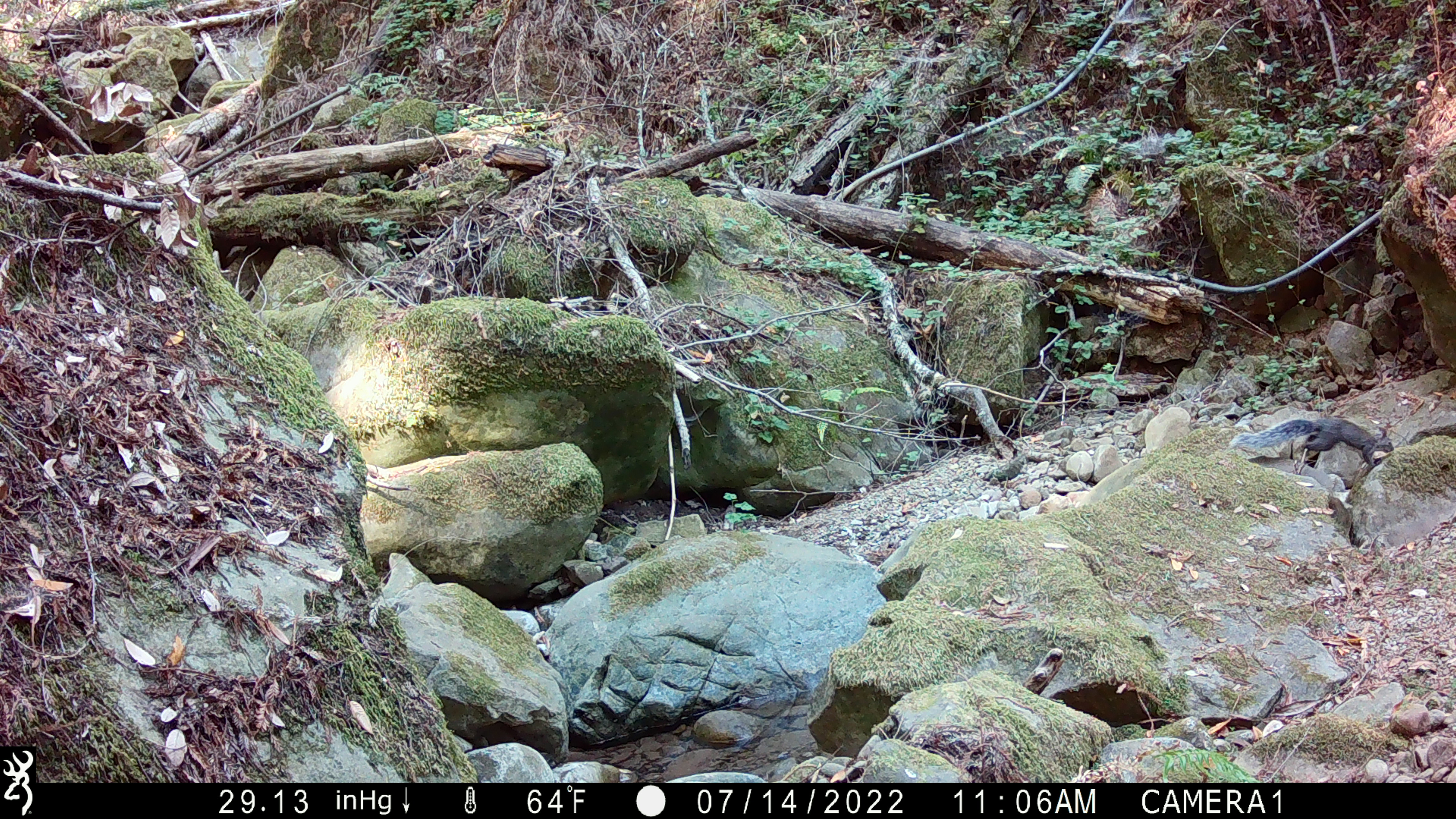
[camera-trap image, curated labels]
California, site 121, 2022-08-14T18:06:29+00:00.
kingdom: Animalia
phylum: Chordata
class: Mammalia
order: Rodentia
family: Sciuridae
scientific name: Sciuridae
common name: squirrel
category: unknown squirrel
Unknown squirrel (squirrel) (Sciuridae).